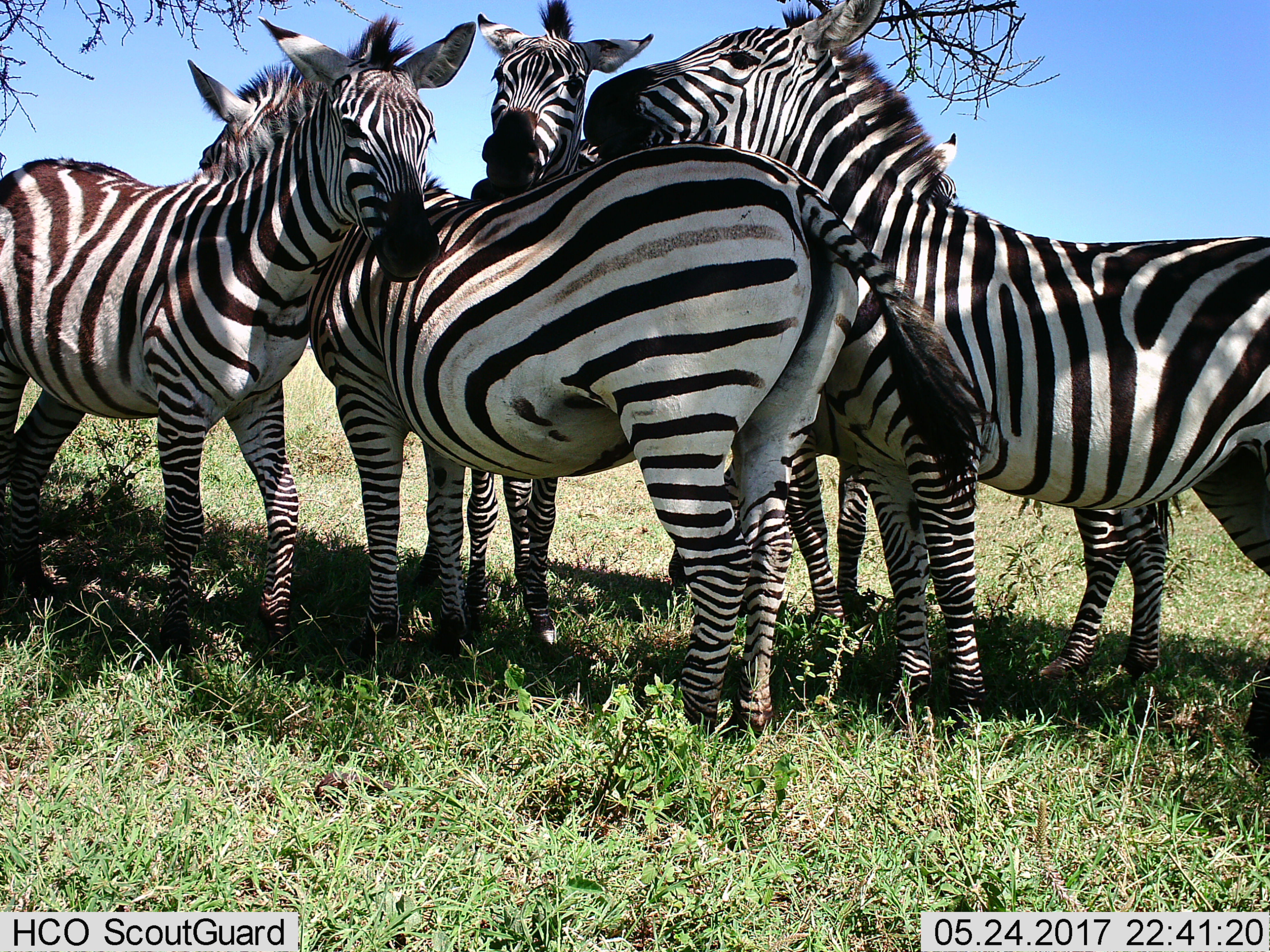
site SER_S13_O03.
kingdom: Animalia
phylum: Chordata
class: Mammalia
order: Perissodactyla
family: Equidae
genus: Equus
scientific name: Equus quagga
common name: plains zebra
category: zebraplains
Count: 5.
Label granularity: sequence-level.